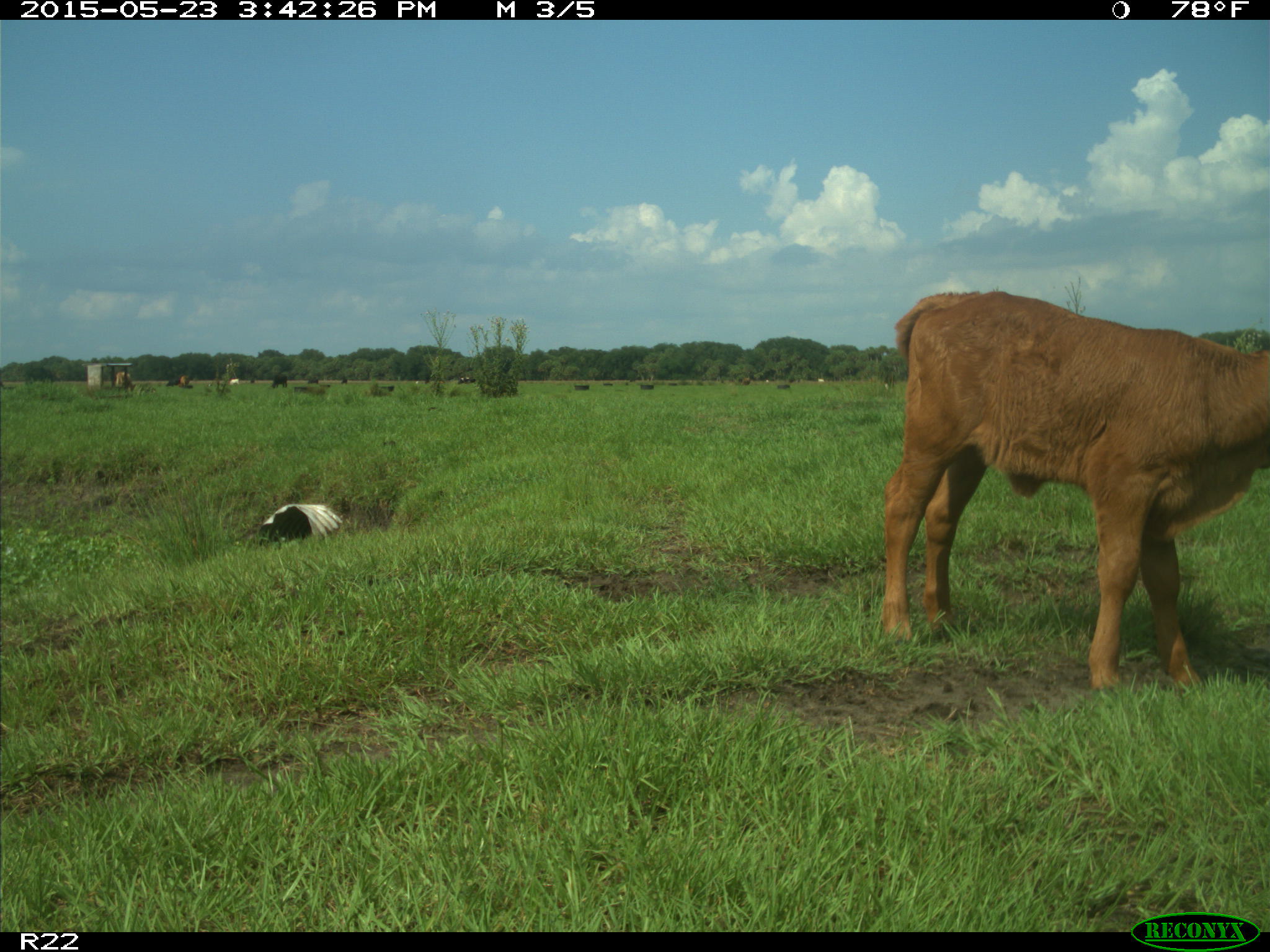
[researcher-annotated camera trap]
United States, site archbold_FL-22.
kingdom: Animalia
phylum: Chordata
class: Mammalia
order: Artiodactyla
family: Bovidae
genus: Bos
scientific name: Bos taurus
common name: domestic cow